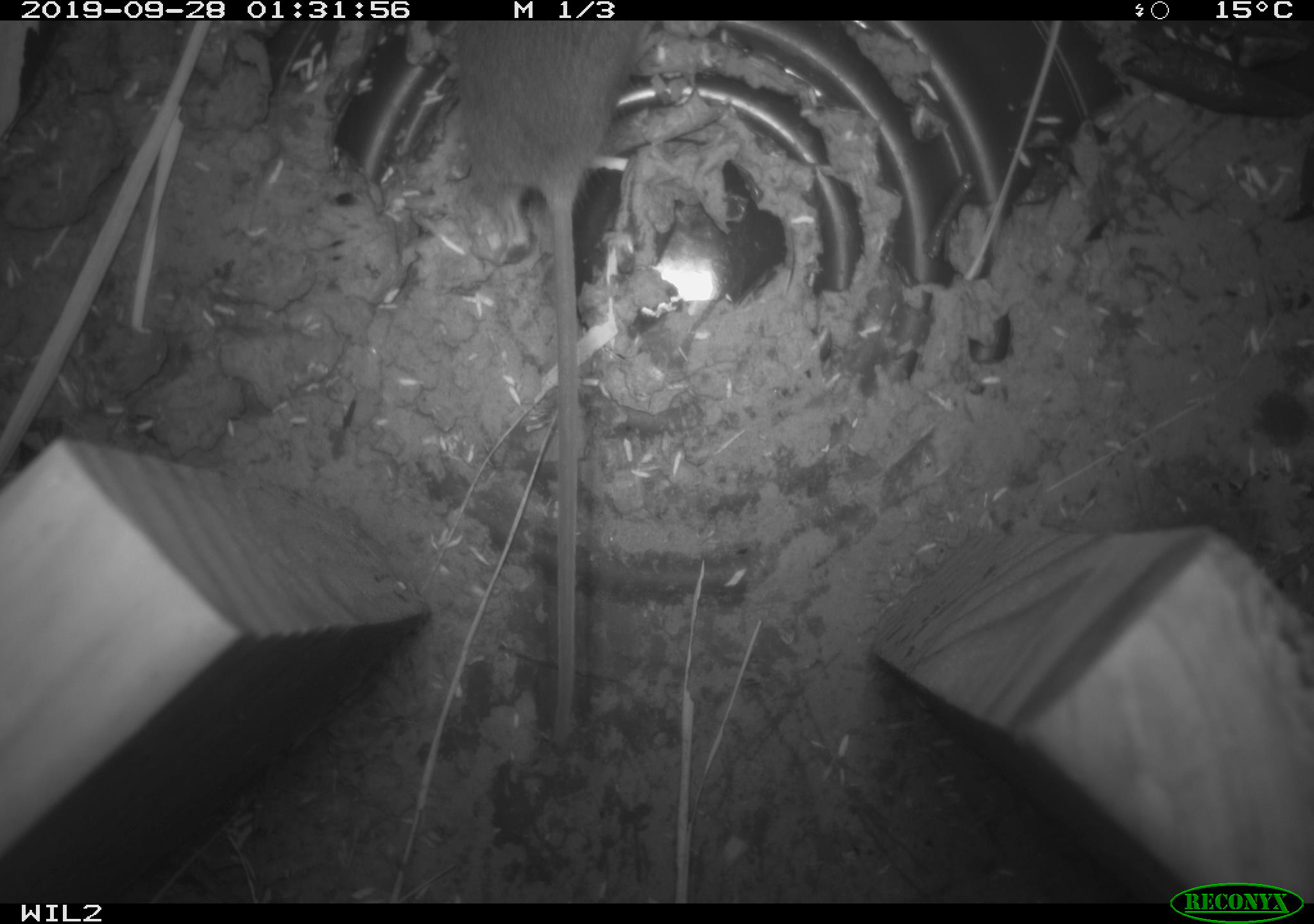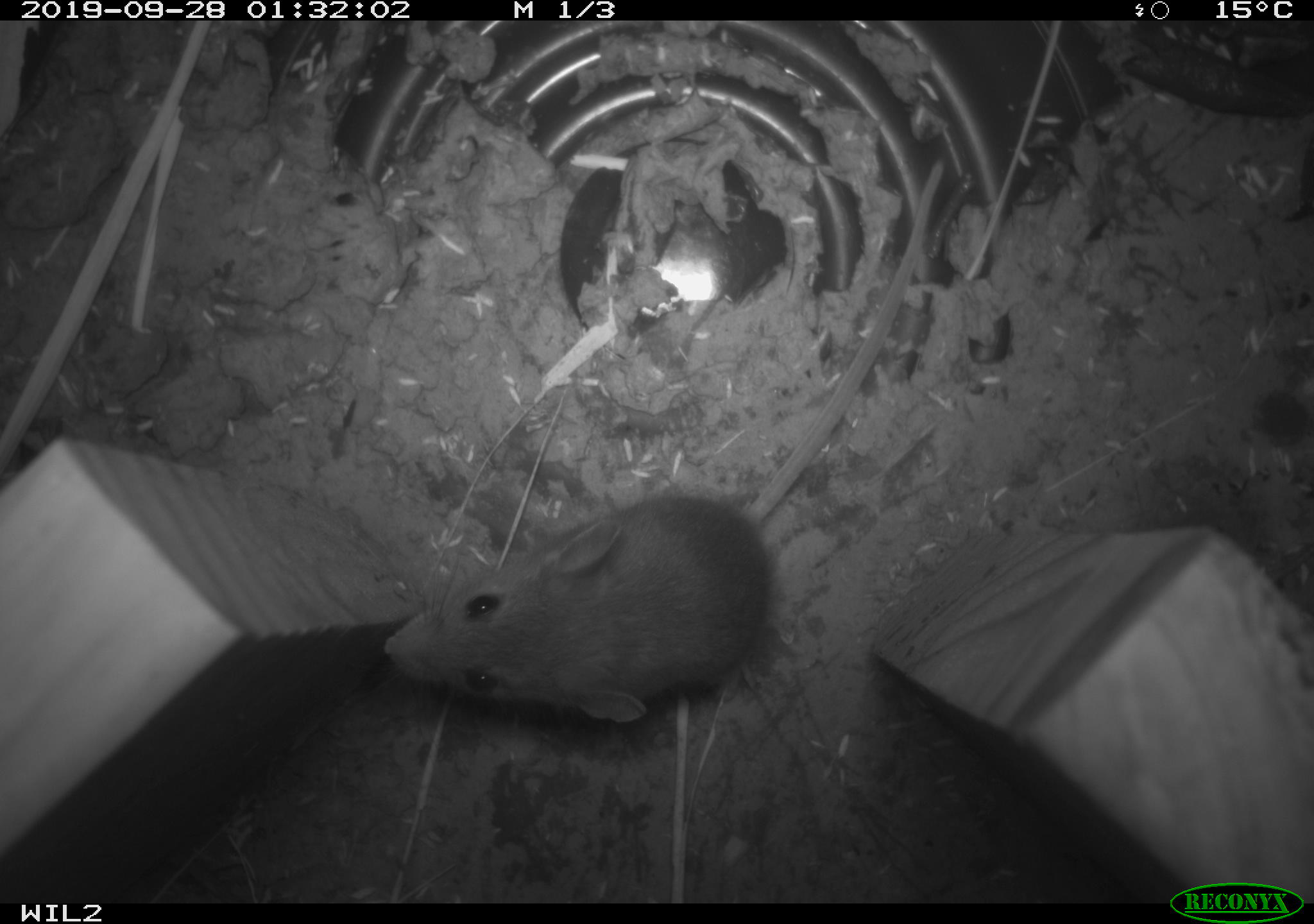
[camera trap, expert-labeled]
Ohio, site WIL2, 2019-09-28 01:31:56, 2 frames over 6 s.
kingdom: Animalia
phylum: Chordata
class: Mammalia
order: Rodentia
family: Cricetidae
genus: Peromyscus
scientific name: Peromyscus leucopus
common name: white-footed mouse